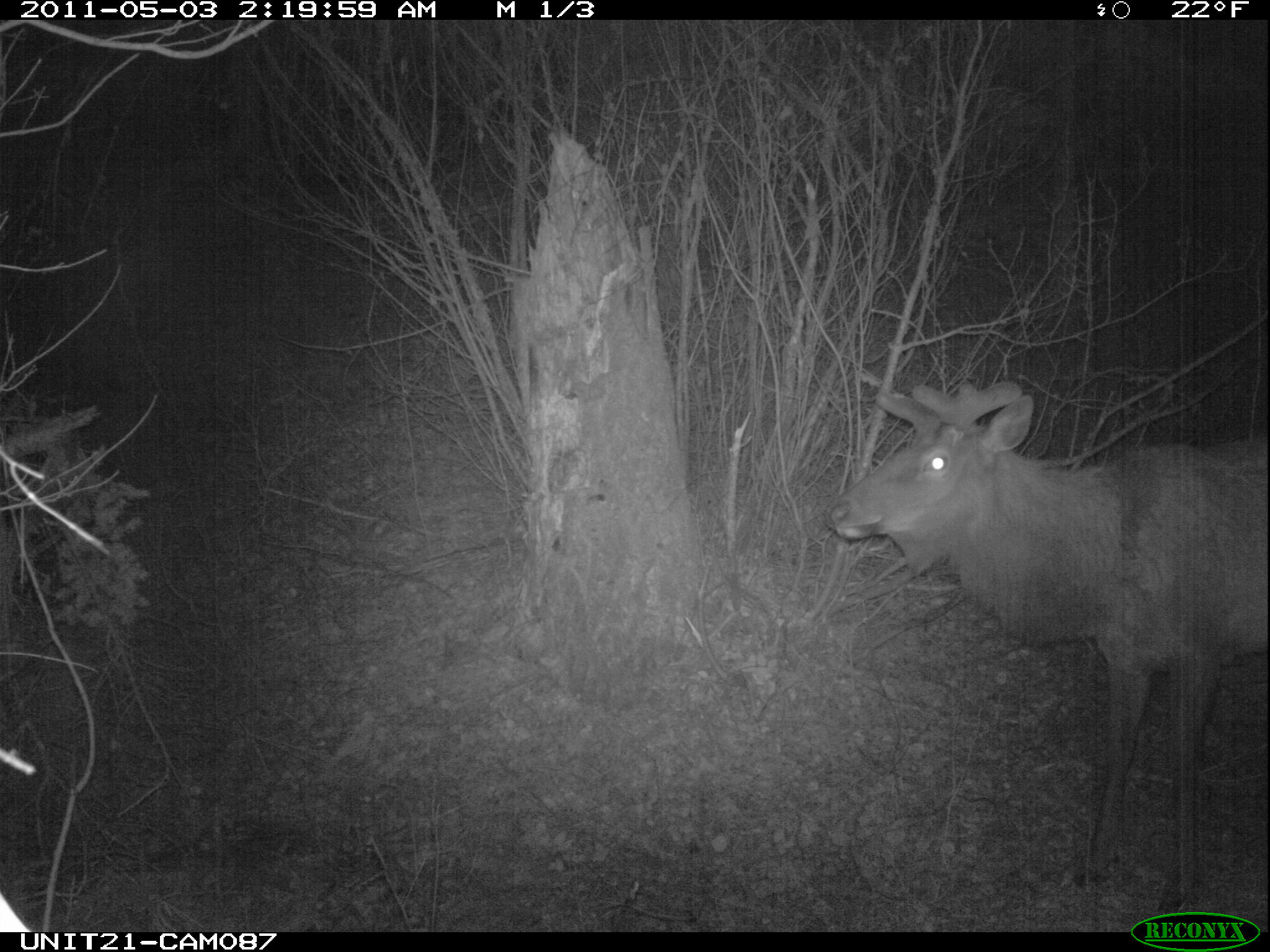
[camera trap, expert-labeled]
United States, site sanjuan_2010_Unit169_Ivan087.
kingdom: Animalia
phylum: Chordata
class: Mammalia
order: Artiodactyla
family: Cervidae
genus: Cervus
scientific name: Cervus elaphus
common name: red deer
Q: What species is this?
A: Cervus elaphus (red deer).